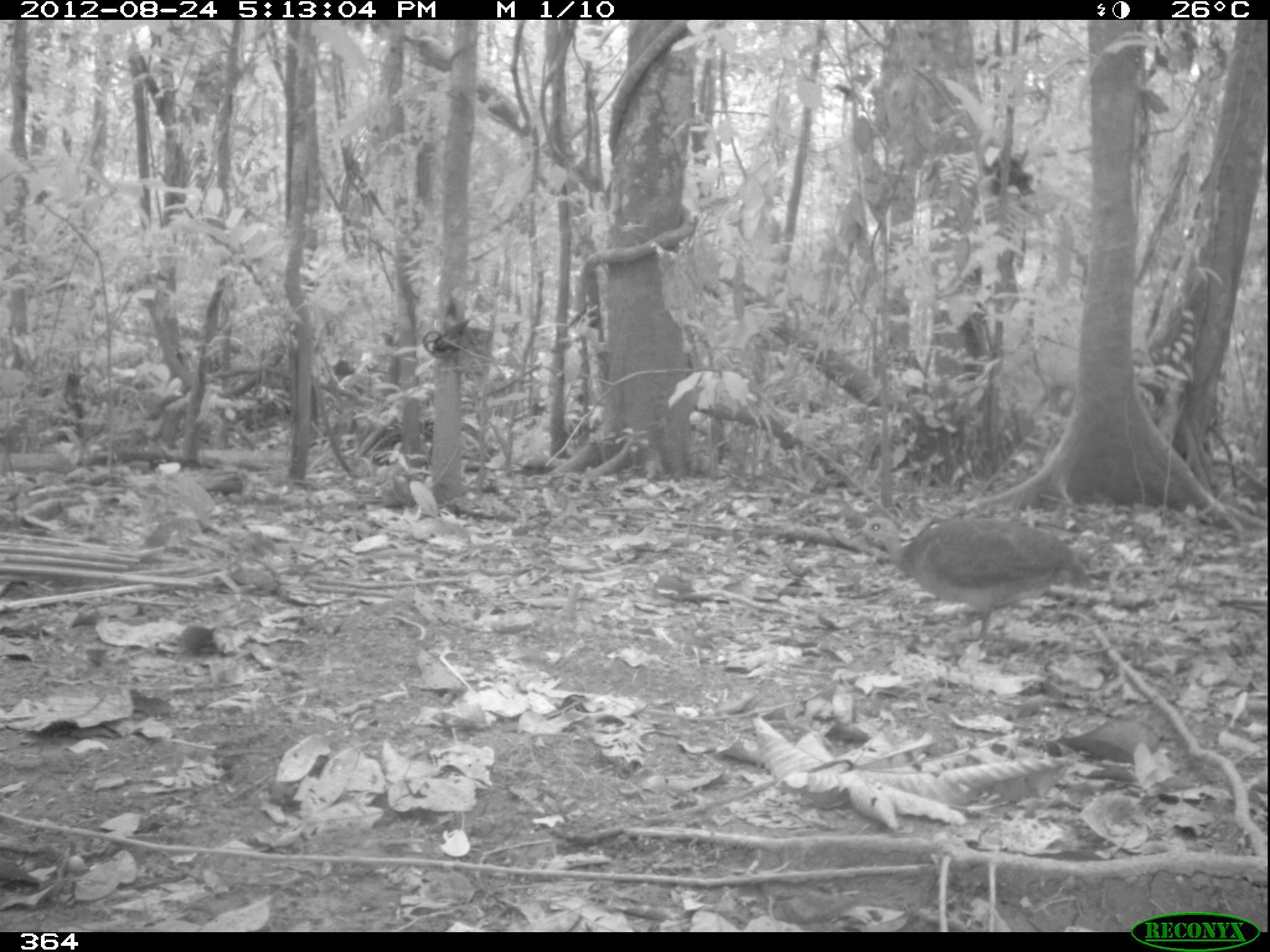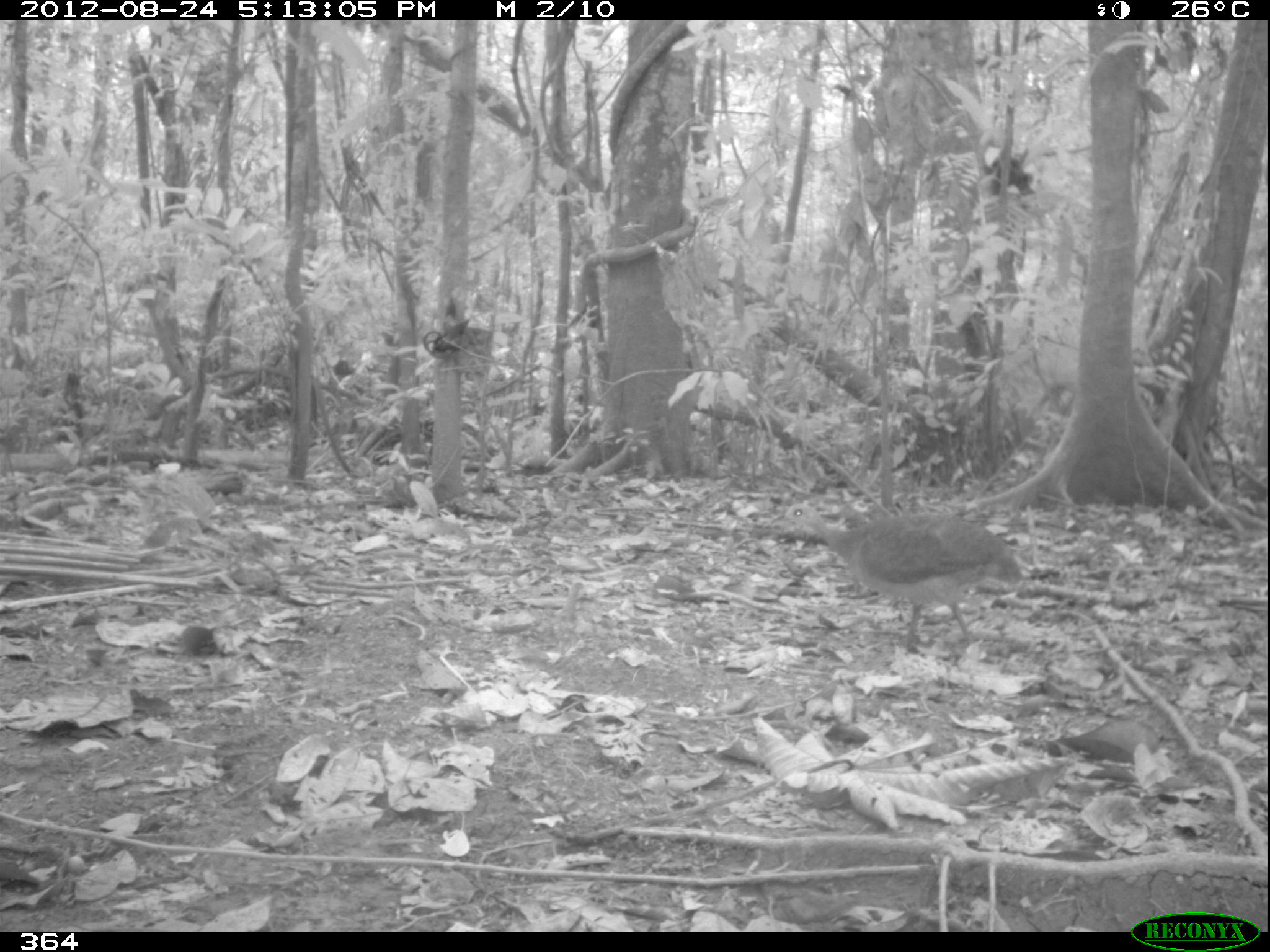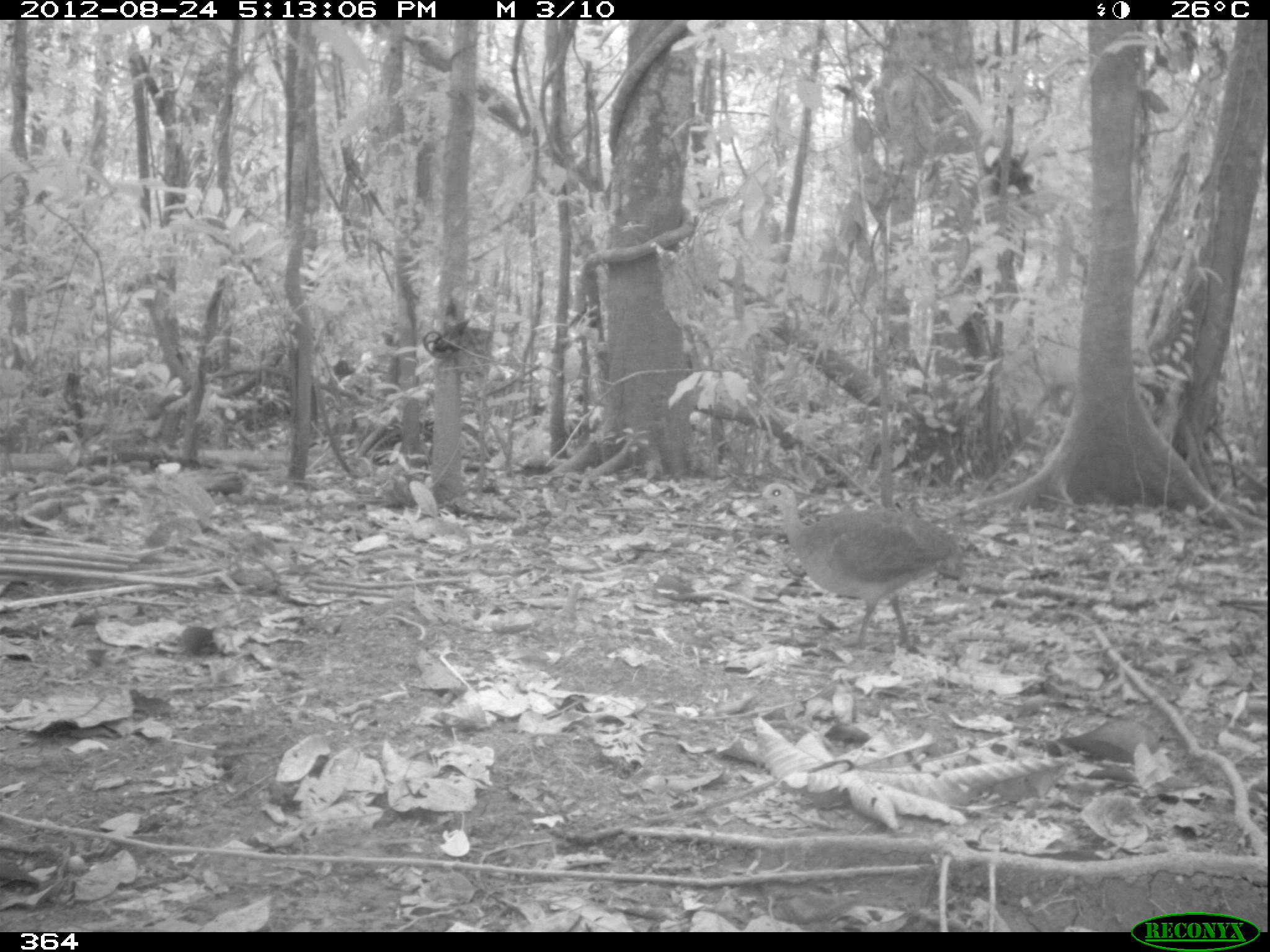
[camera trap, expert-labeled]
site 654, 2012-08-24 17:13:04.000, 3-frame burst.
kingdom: Animalia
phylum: Chordata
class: Aves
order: Galliformes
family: Phasianidae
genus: Alectoris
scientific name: Alectoris rufa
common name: red-legged partridge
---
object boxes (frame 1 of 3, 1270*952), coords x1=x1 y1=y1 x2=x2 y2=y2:
alectoris rufa: x1=849 y1=514 x2=1094 y2=647